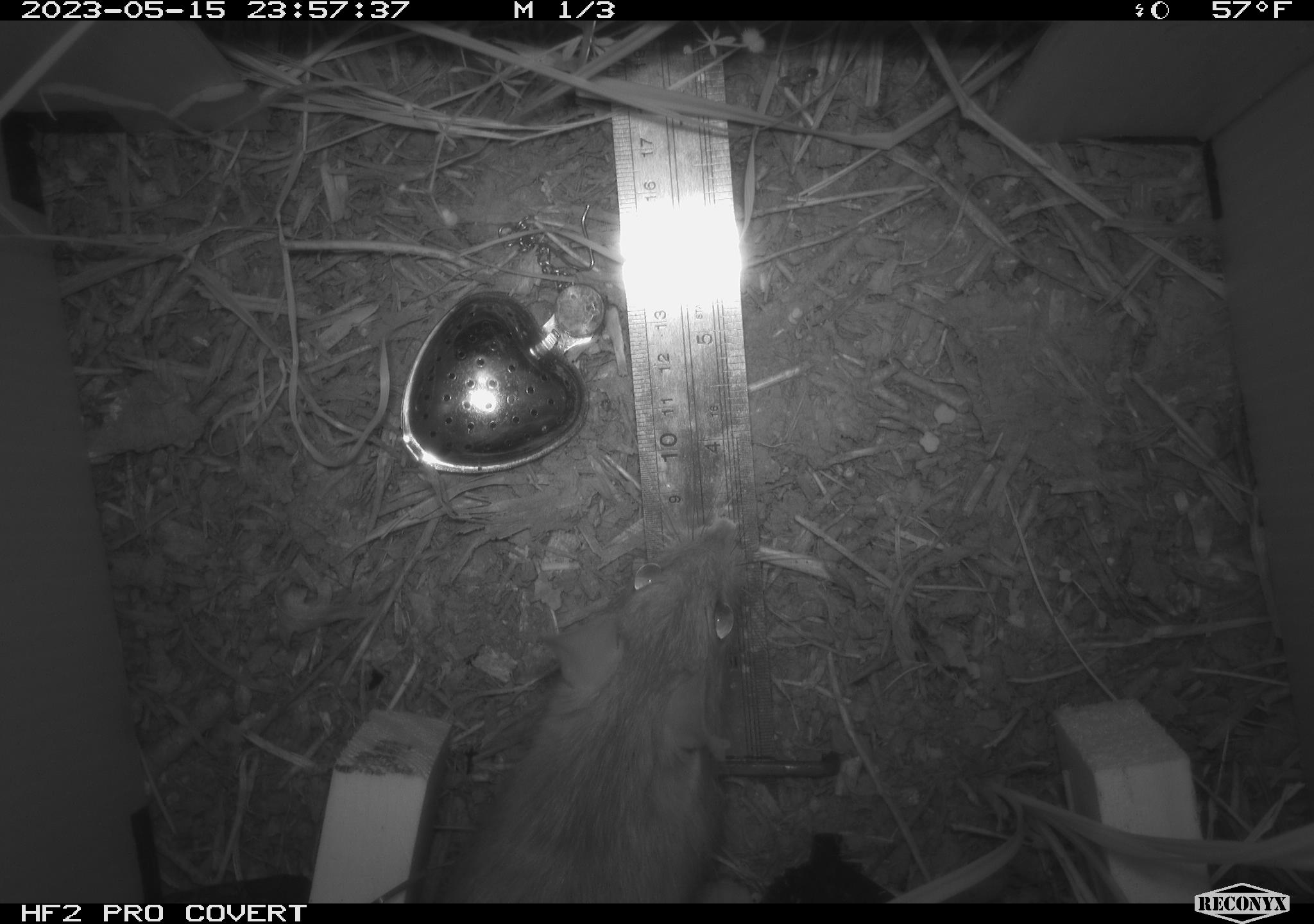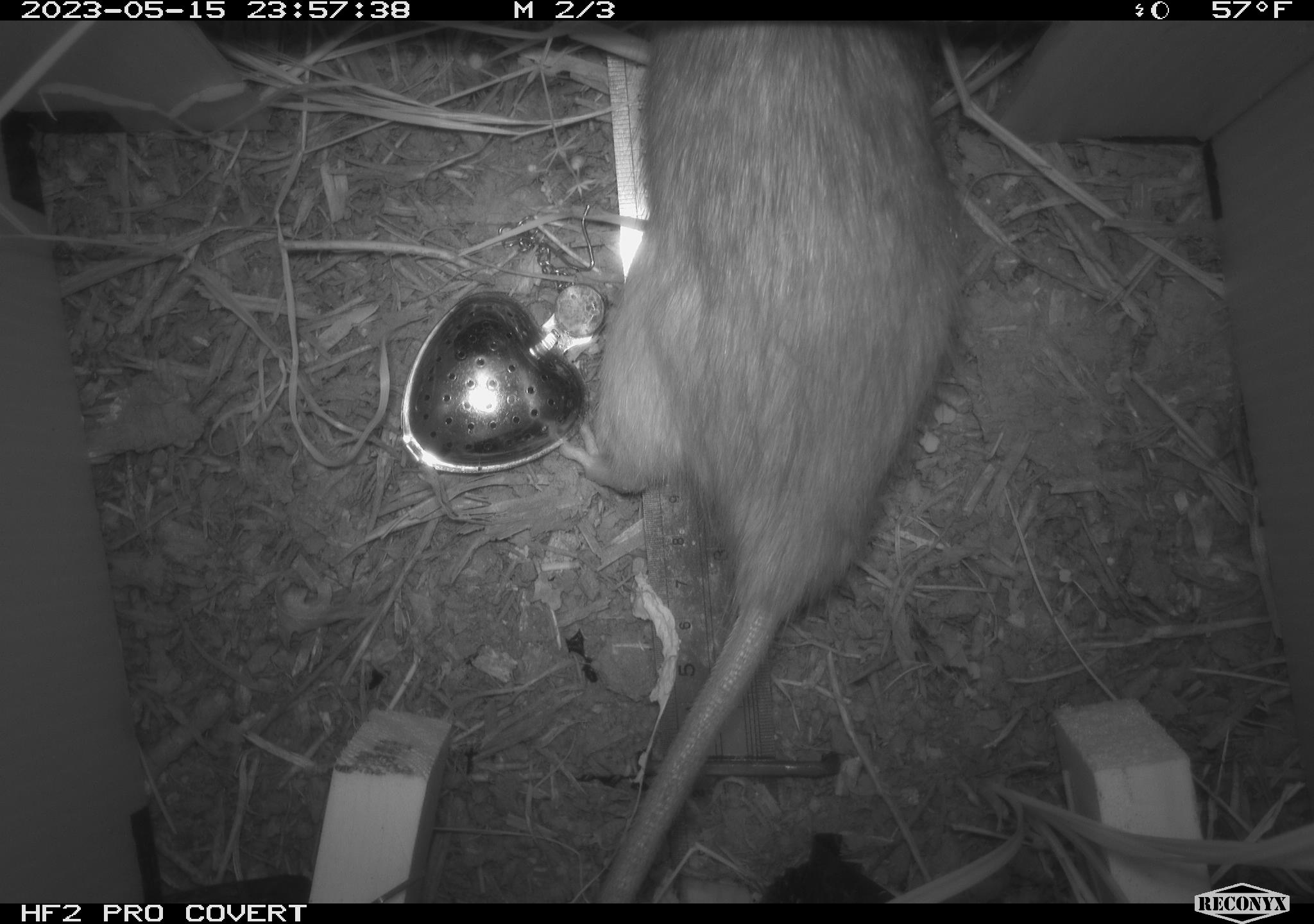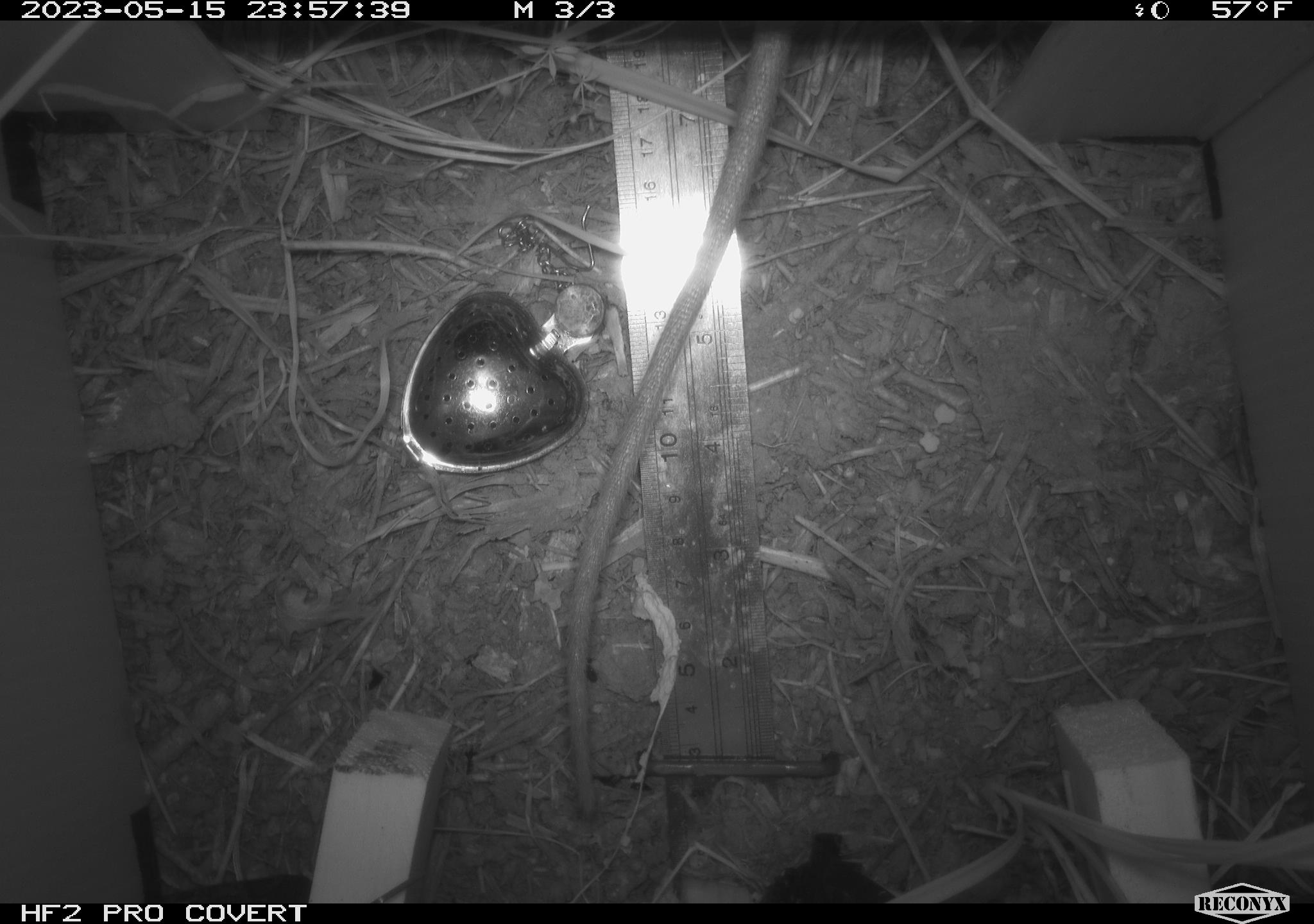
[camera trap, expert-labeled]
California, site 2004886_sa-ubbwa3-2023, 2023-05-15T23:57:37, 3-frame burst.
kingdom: Animalia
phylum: Chordata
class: Mammalia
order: Rodentia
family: Muridae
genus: Rattus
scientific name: Rattus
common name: rat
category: rattus species